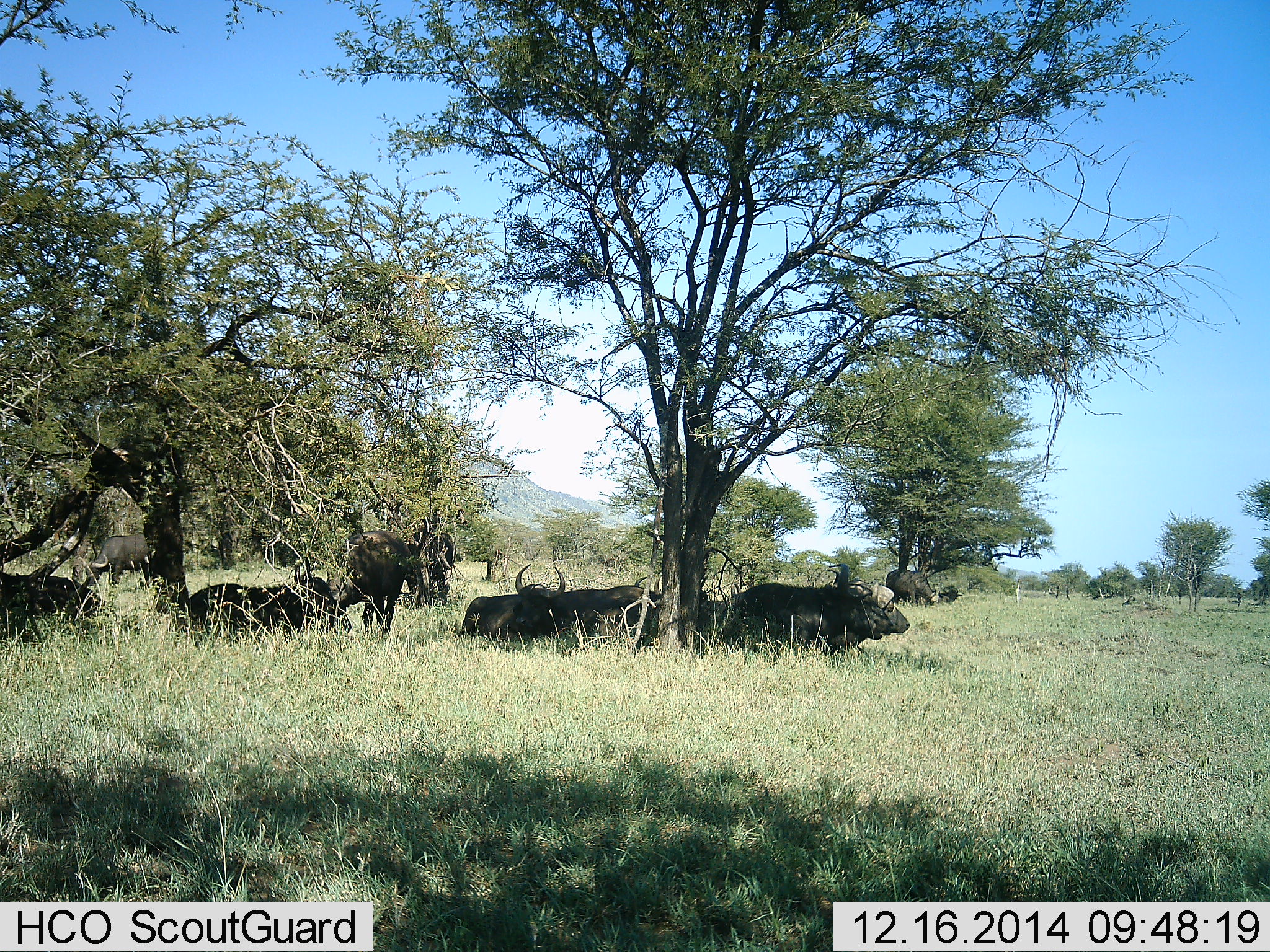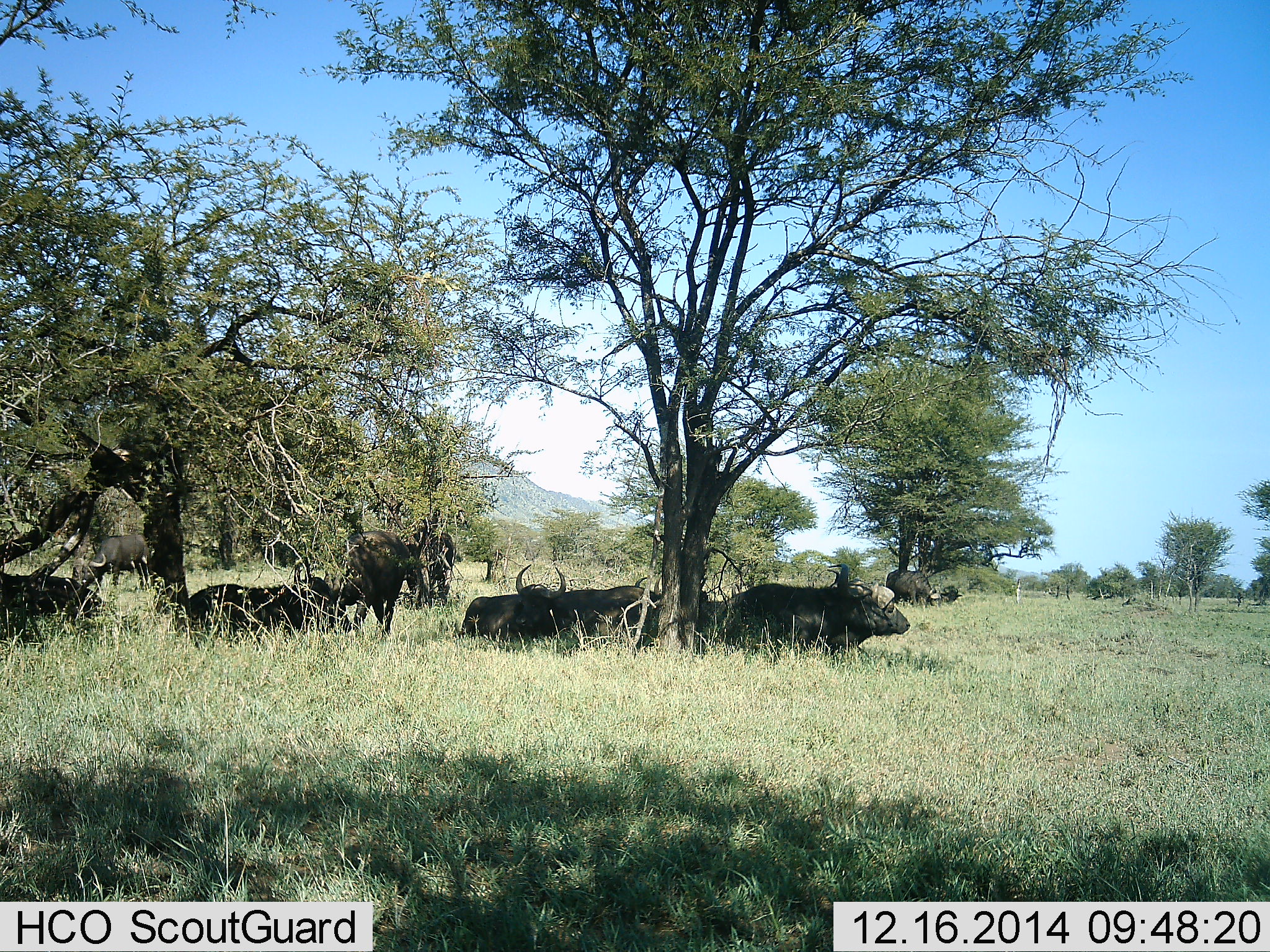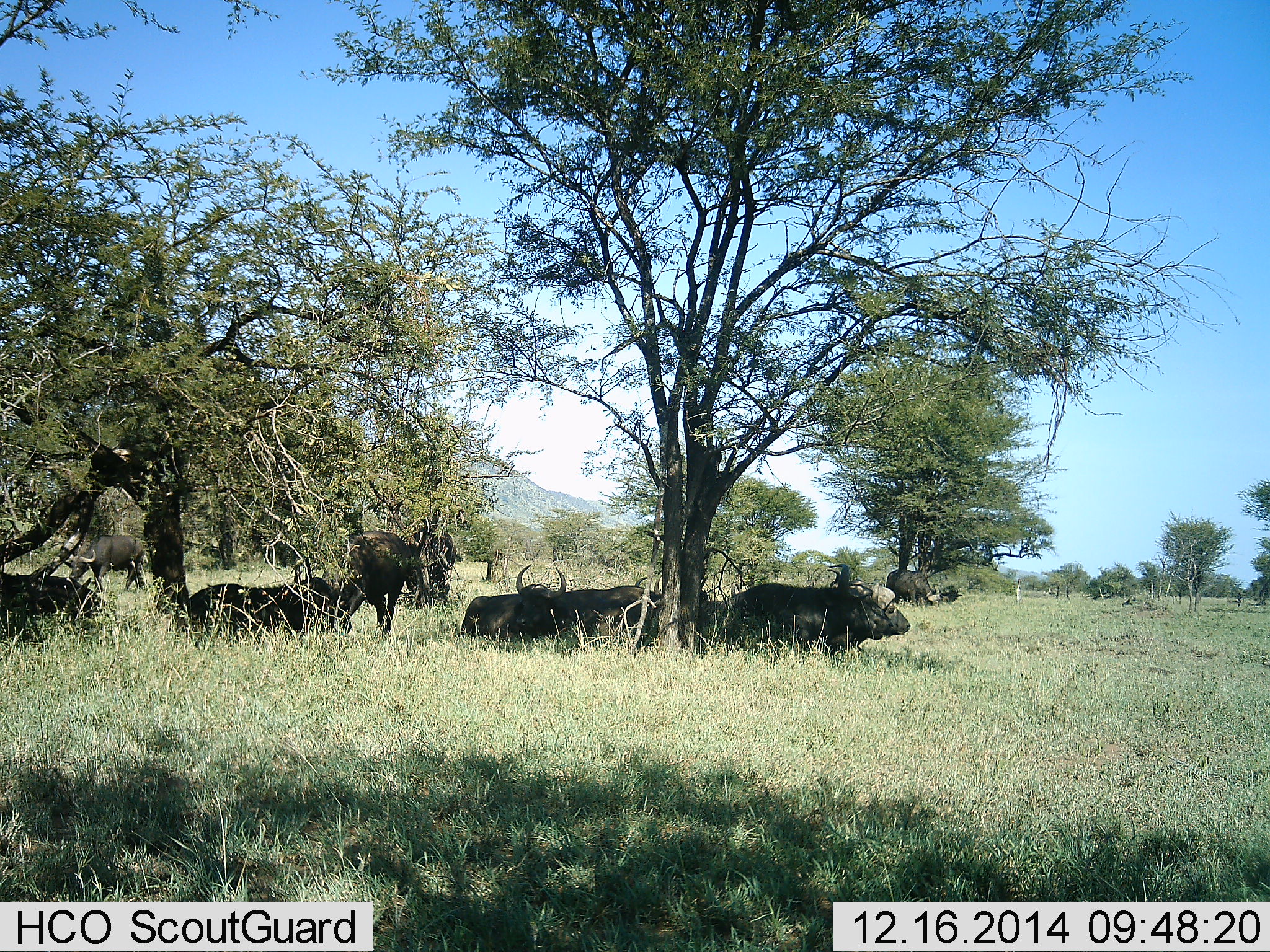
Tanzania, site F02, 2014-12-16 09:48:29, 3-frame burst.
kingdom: Animalia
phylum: Chordata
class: Mammalia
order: Artiodactyla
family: Bovidae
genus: Syncerus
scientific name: Syncerus caffer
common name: cape buffalo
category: buffalo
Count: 9.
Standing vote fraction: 60%.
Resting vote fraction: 90%.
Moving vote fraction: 20%.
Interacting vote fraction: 10%.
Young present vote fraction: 10%.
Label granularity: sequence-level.